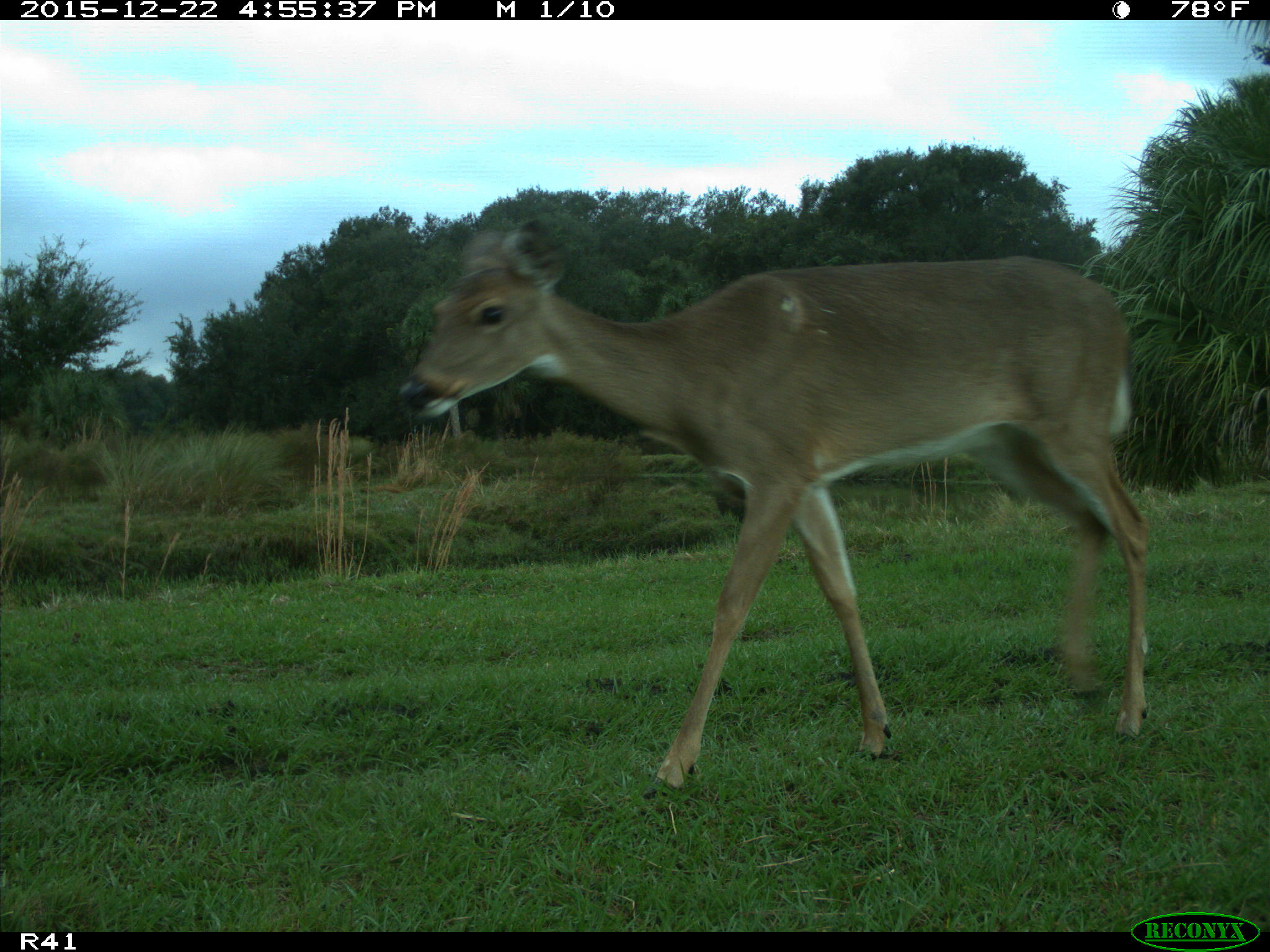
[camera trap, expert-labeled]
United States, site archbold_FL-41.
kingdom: Animalia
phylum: Chordata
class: Mammalia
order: Artiodactyla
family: Cervidae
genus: Odocoileus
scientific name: Odocoileus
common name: deer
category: unidentified deer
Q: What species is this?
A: Unidentified deer (deer) (Odocoileus).